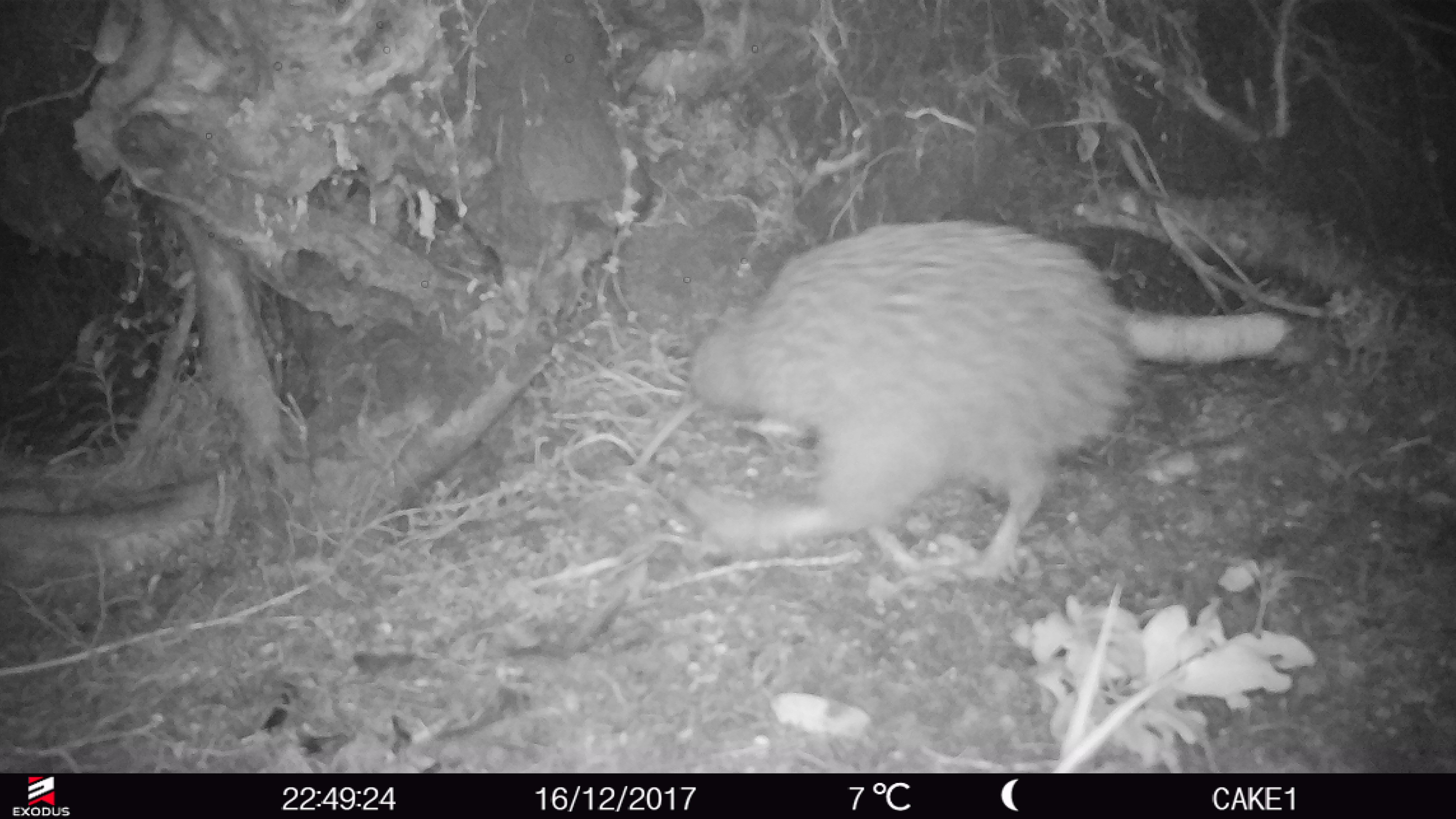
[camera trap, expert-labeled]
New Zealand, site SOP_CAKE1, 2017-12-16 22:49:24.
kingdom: Animalia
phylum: Chordata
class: Aves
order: Apterygiformes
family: Apterygidae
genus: Apteryx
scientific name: Apteryx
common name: kiwi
Kiwi (Apteryx).